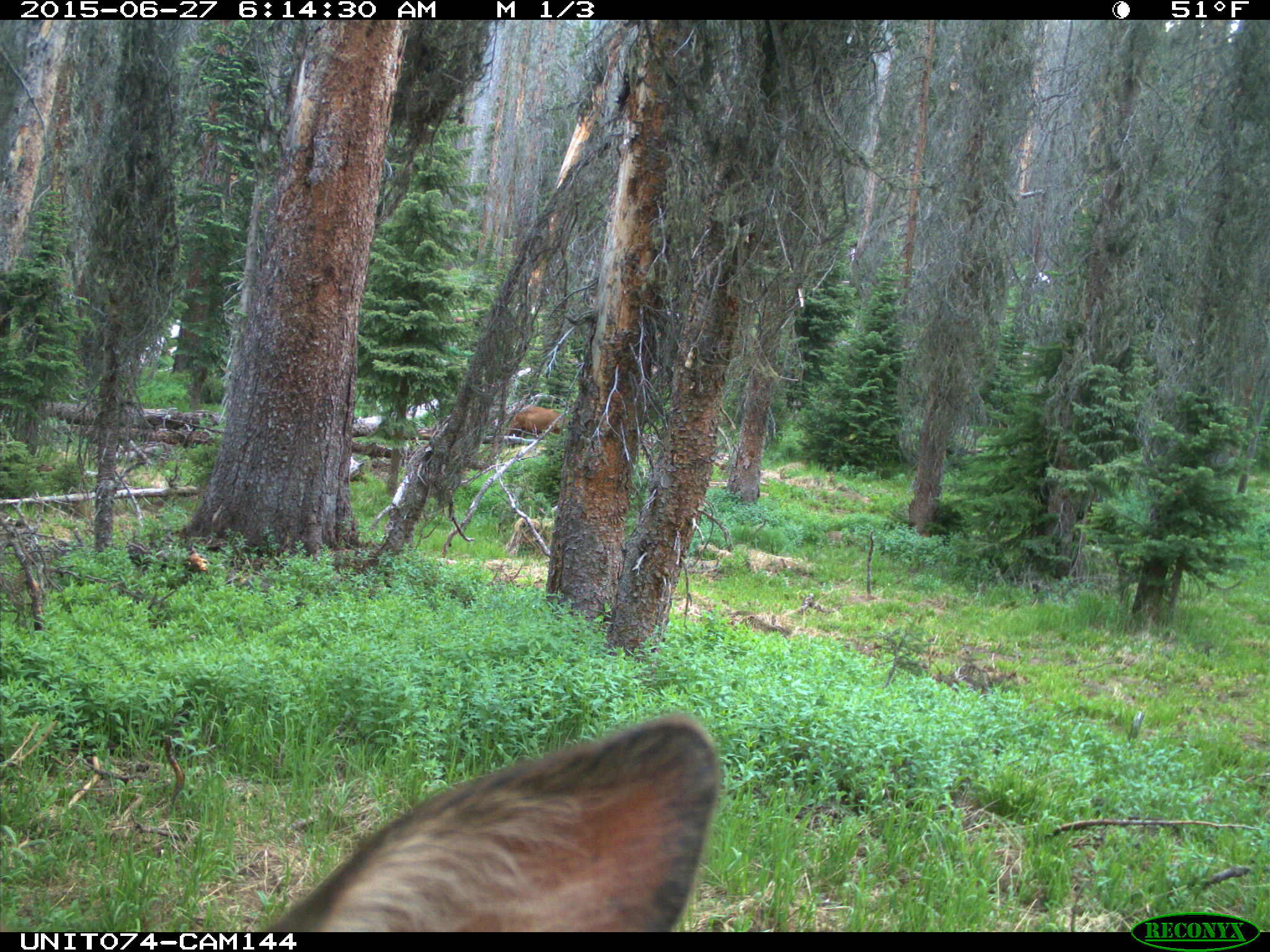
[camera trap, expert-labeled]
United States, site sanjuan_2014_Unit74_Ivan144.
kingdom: Animalia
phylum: Chordata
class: Mammalia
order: Artiodactyla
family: Cervidae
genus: Cervus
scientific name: Cervus elaphus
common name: red deer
Cervus elaphus (red deer).